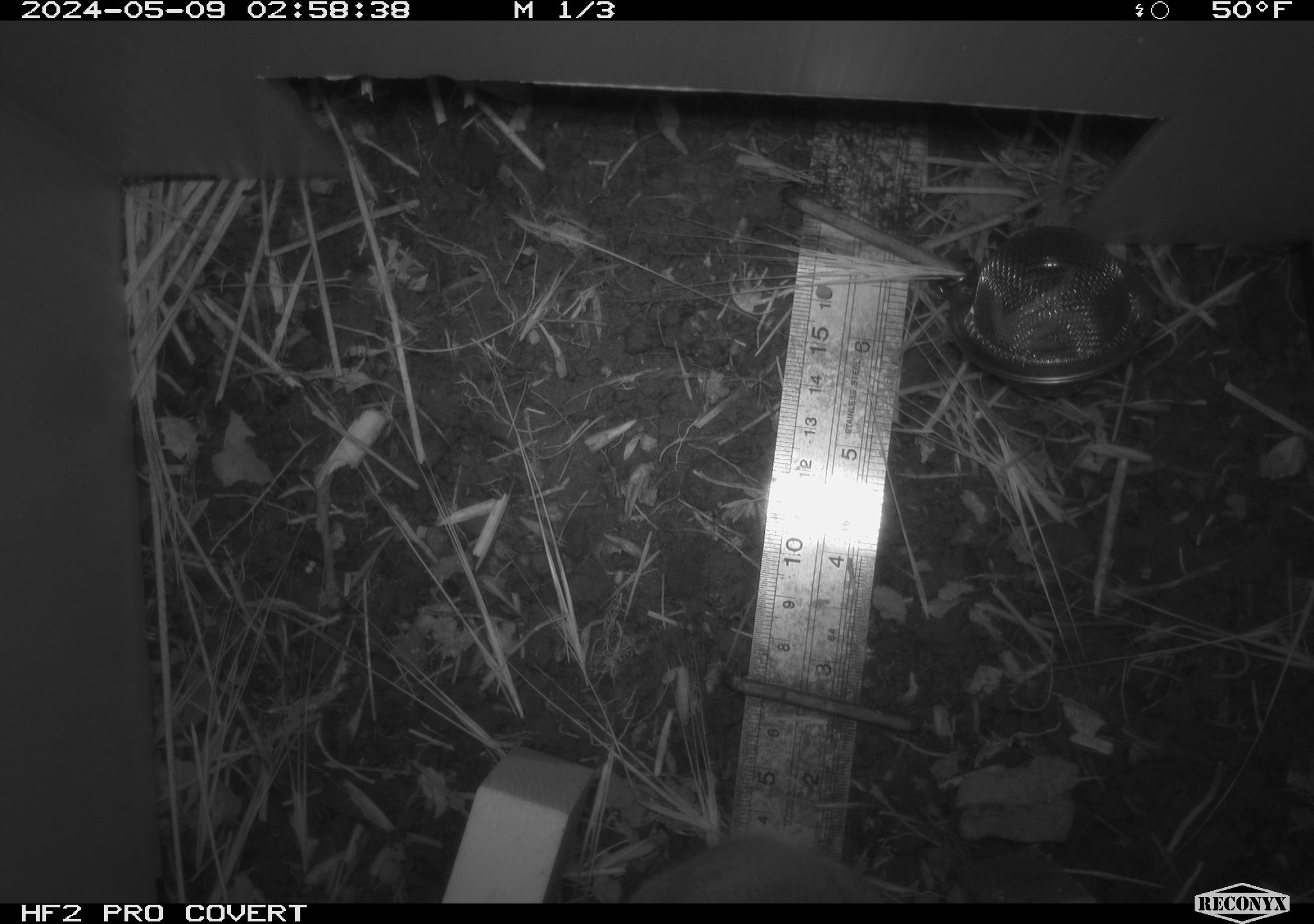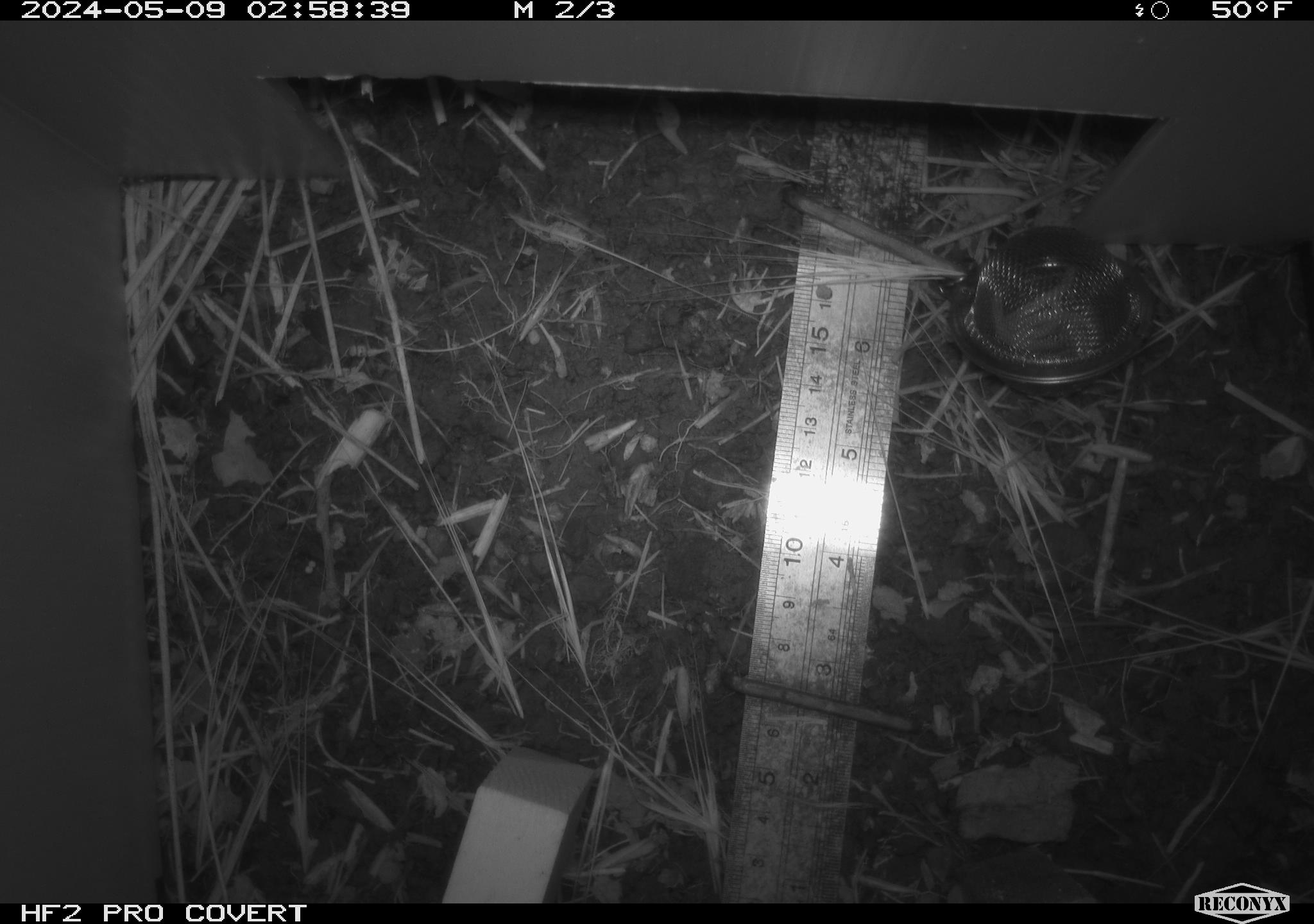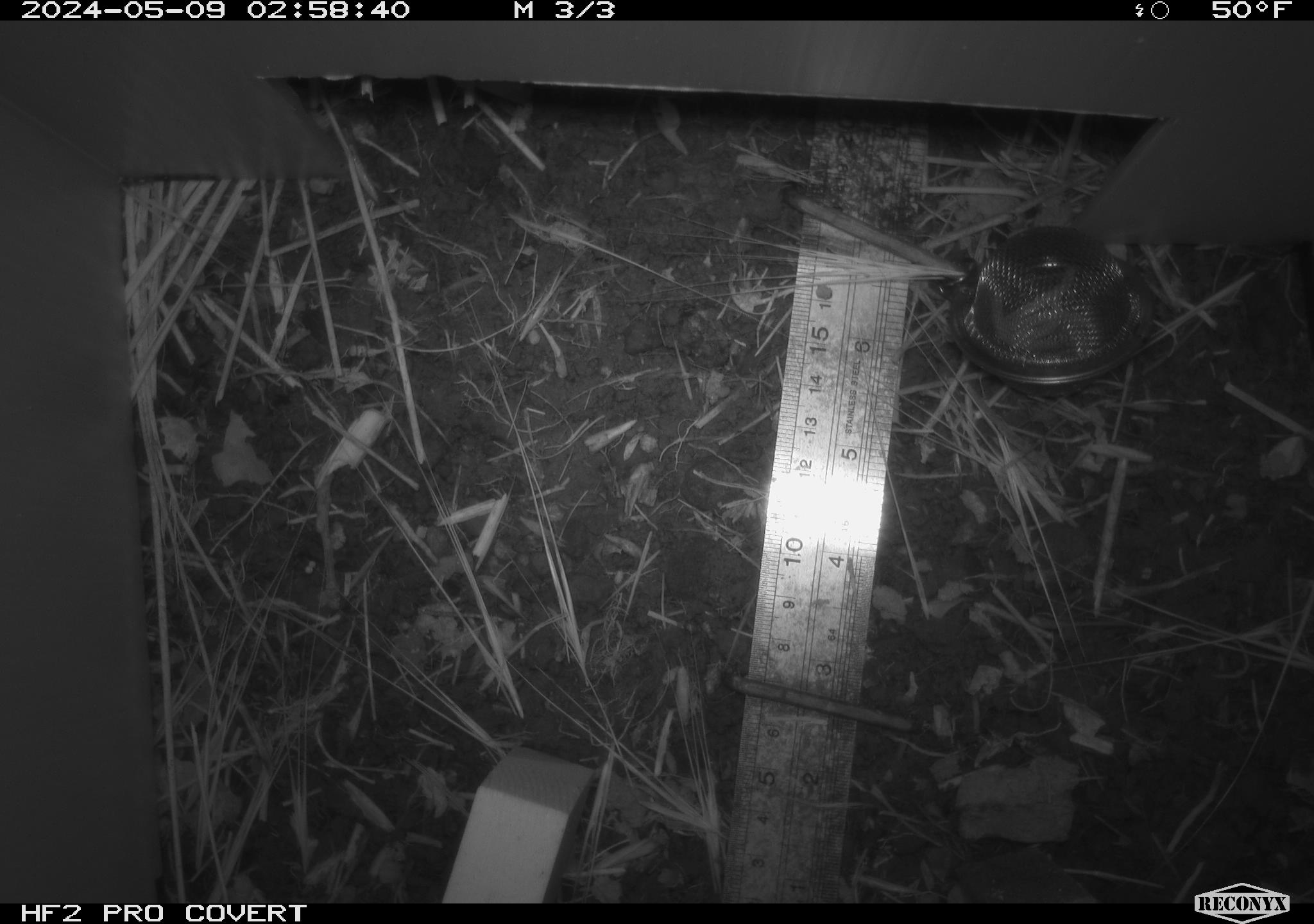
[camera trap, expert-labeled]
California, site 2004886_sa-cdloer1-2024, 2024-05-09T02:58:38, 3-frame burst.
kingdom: Animalia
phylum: Chordata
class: Mammalia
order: Rodentia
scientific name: Rodentia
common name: mouse species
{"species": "mouse species (Rodentia)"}